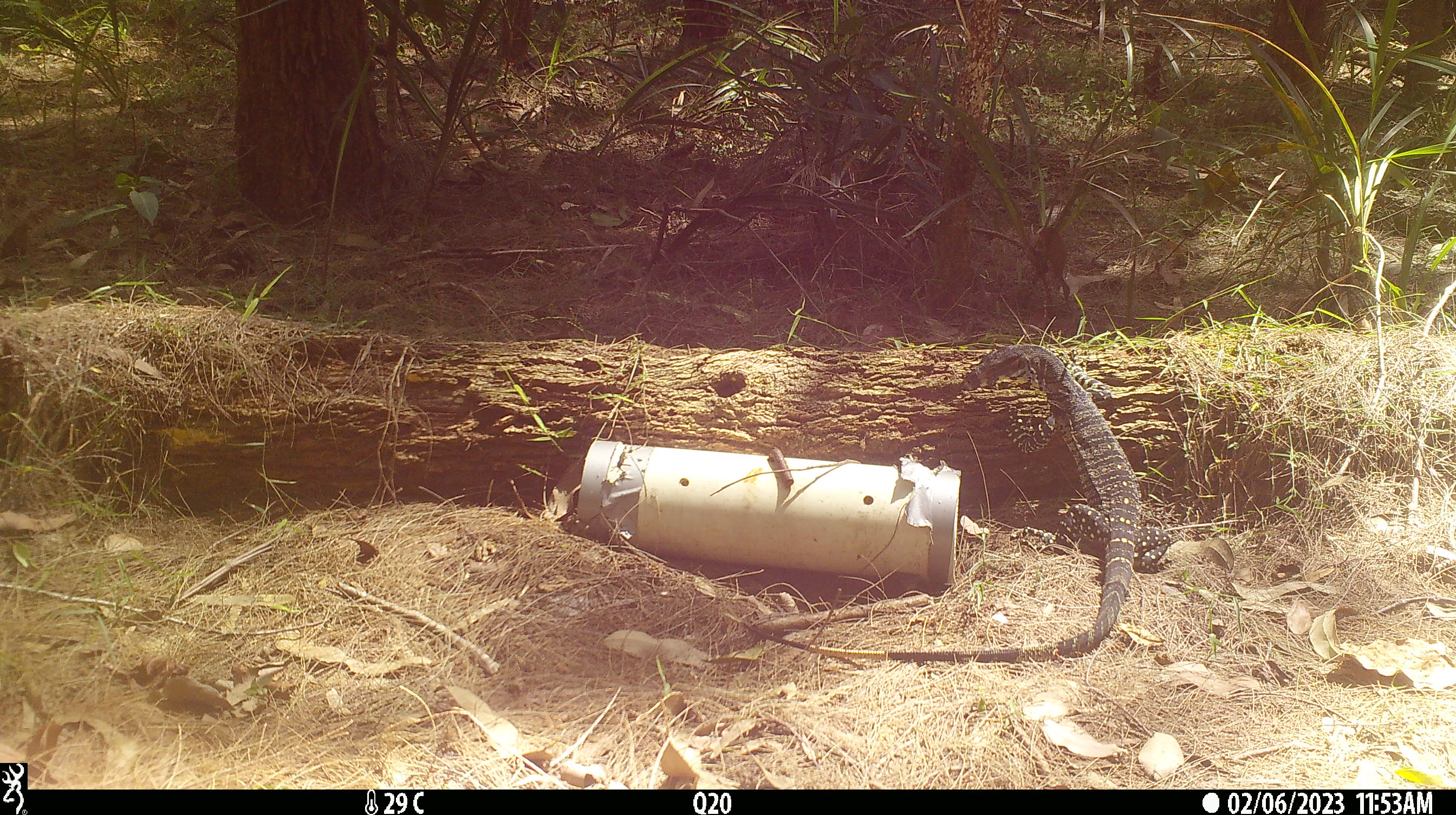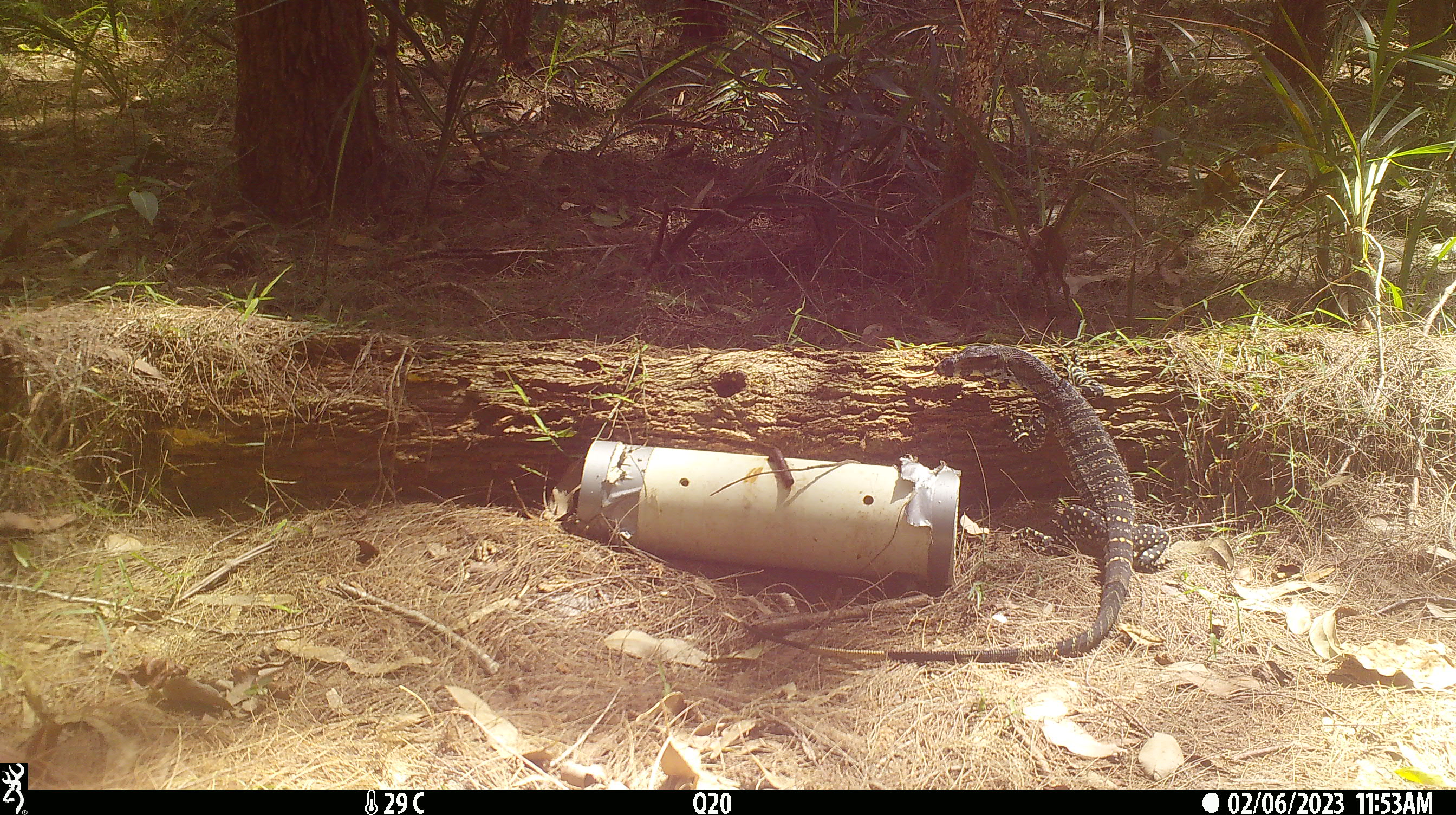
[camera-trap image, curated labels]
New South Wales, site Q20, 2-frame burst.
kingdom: Animalia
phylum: Chordata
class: Reptilia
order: Squamata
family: Varanidae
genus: Varanus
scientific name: Varanus varius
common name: lace monitor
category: goanna